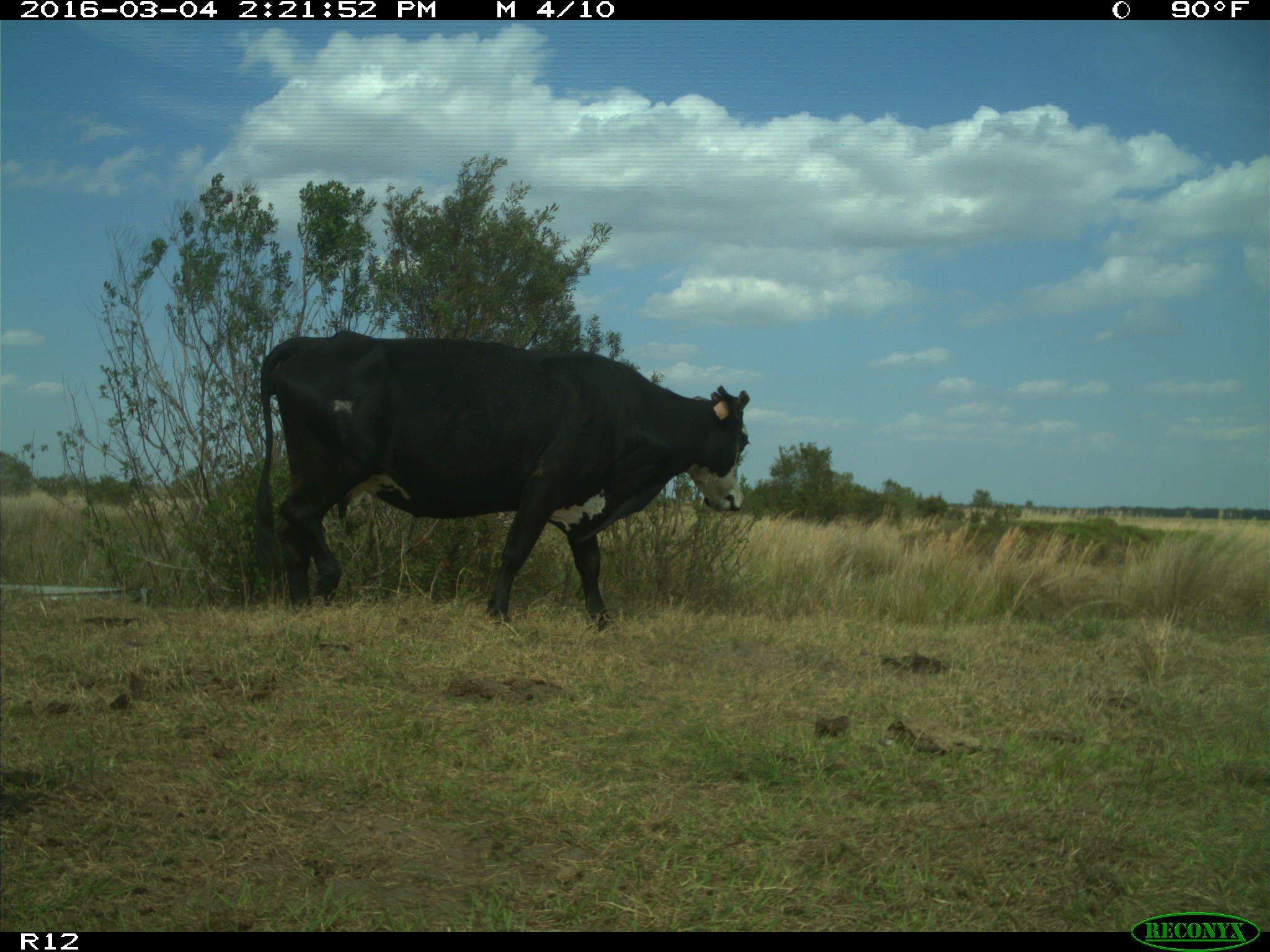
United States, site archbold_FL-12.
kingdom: Animalia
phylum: Chordata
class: Mammalia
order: Artiodactyla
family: Bovidae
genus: Bos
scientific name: Bos taurus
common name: domestic cow